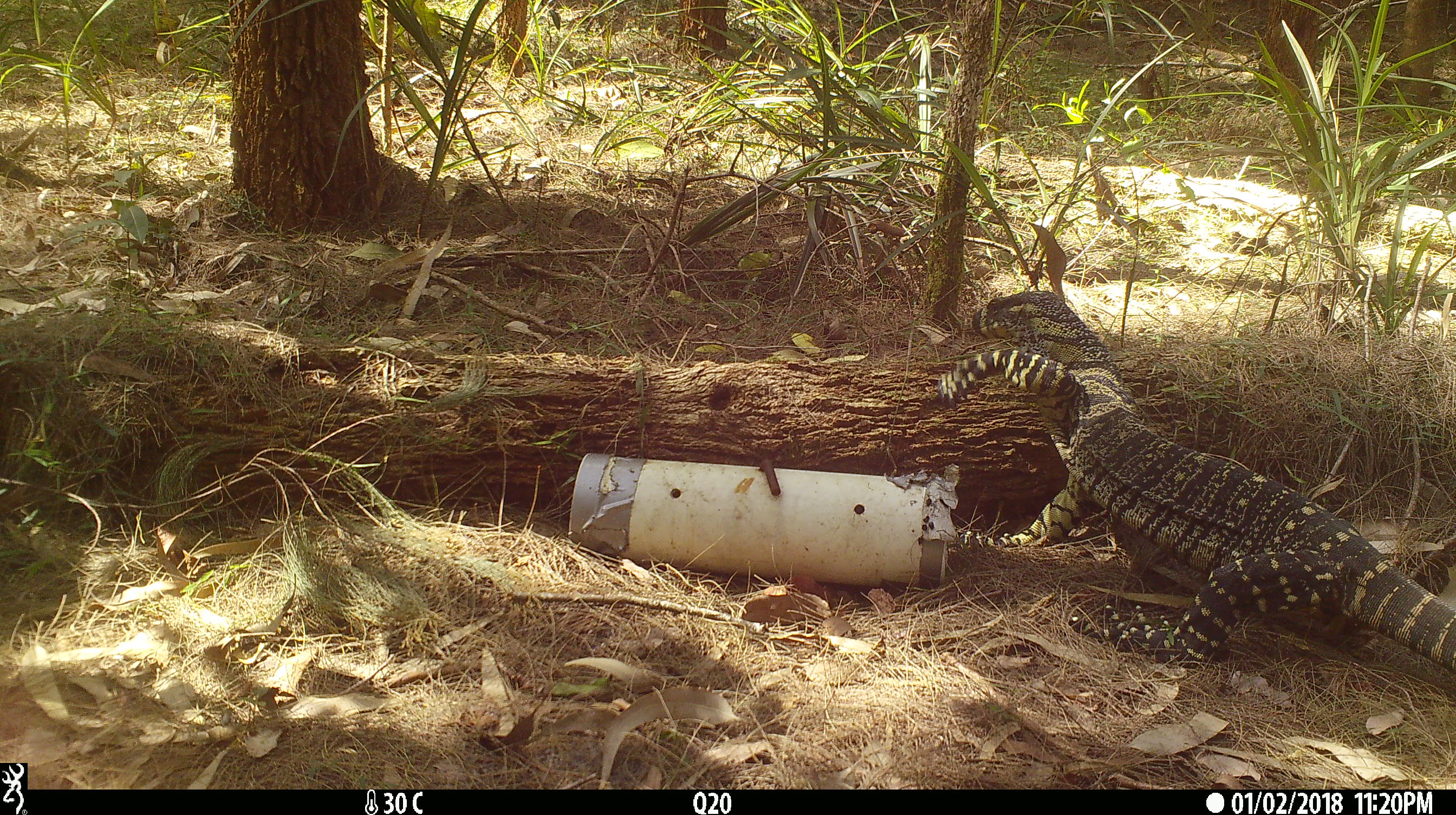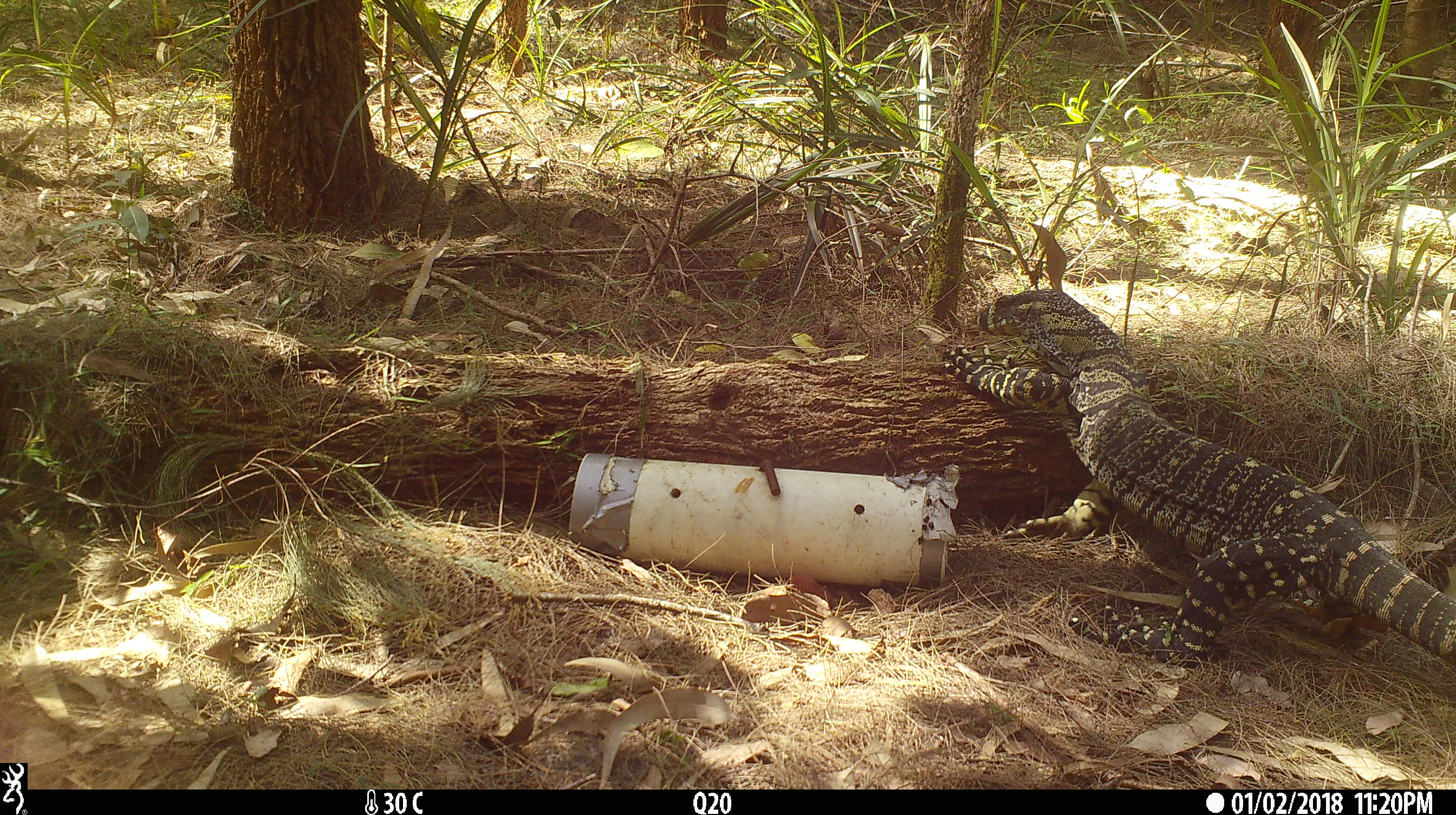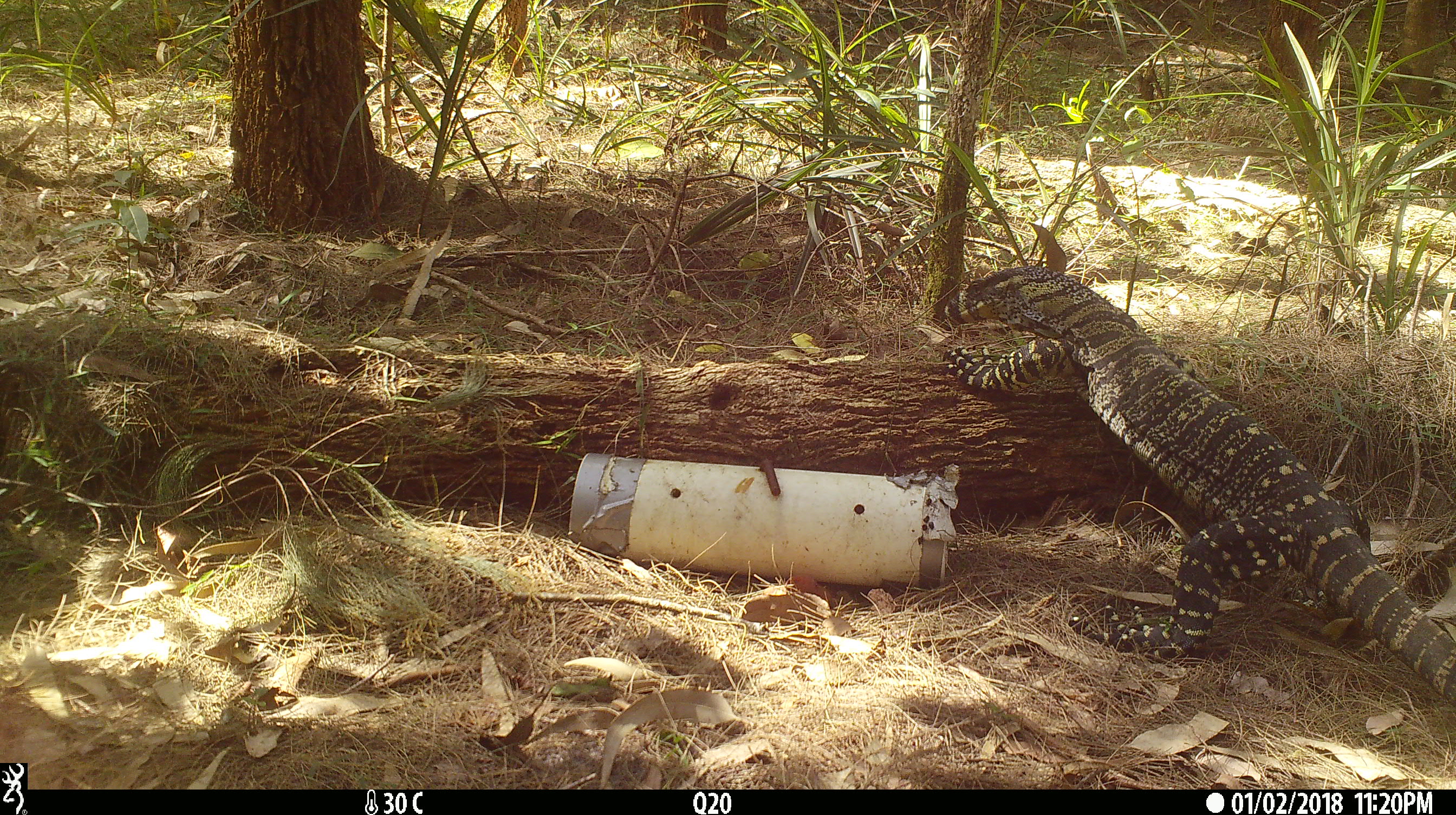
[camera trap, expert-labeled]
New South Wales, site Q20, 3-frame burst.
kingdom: Animalia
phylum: Chordata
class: Reptilia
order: Squamata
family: Varanidae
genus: Varanus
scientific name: Varanus varius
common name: lace monitor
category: goanna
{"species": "goanna (lace monitor) (Varanus varius)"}